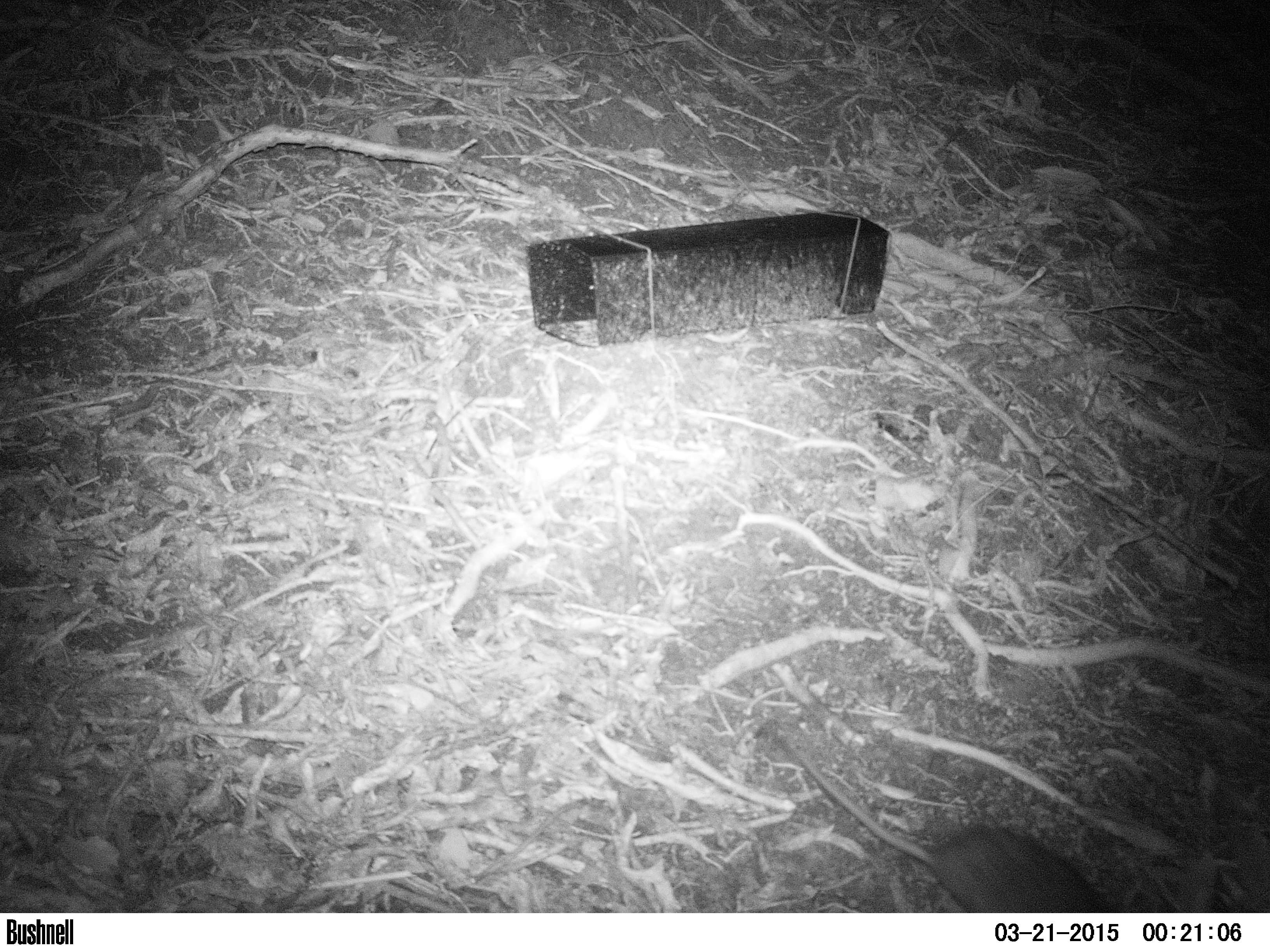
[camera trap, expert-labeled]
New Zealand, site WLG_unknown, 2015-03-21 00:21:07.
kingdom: Animalia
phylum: Chordata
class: Mammalia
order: Rodentia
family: Muridae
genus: Rattus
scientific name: Rattus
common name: rat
Rat (Rattus).